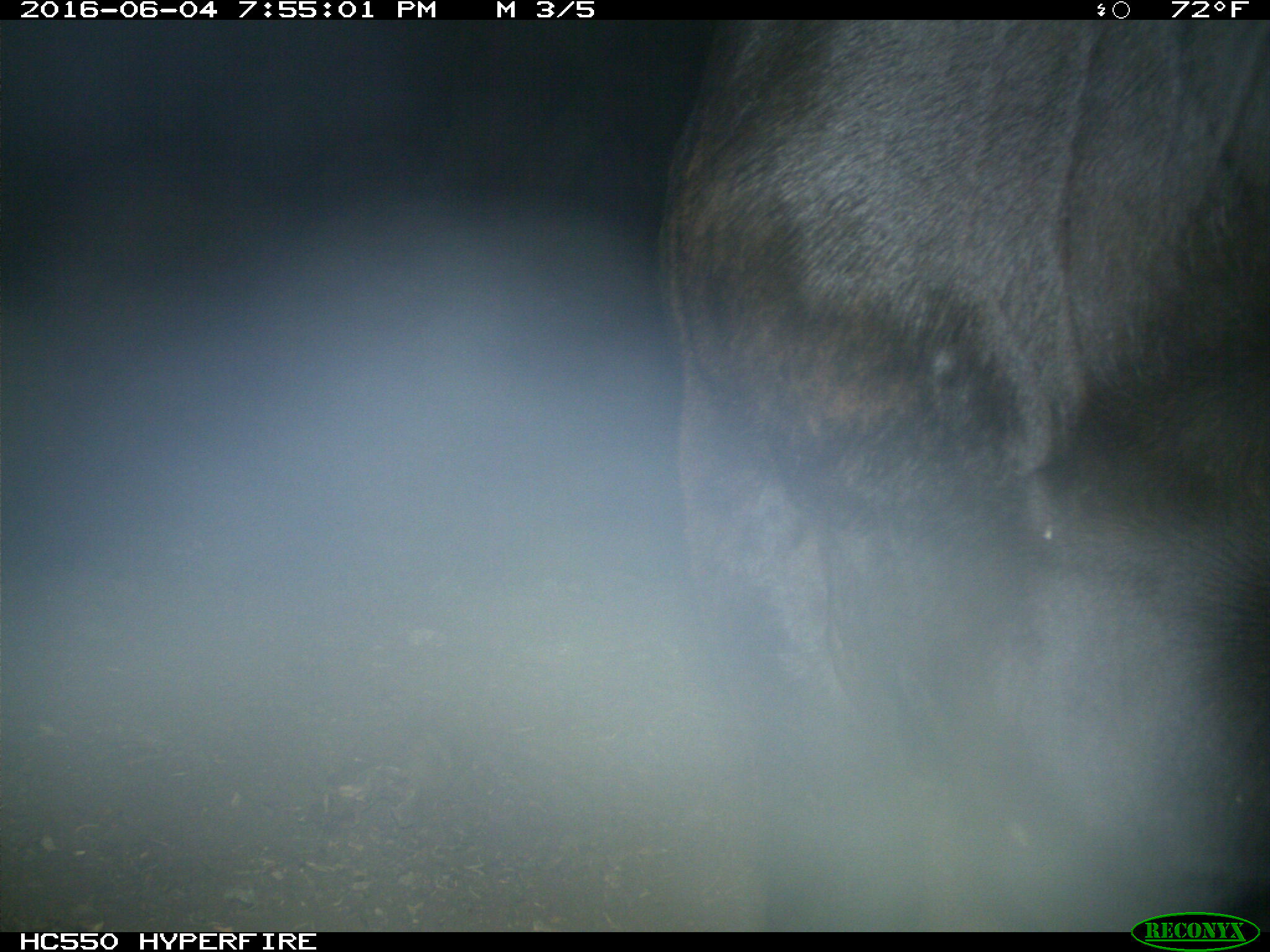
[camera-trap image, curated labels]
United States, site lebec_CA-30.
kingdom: Animalia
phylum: Chordata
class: Mammalia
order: Artiodactyla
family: Bovidae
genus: Bos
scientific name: Bos taurus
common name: domestic cow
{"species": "Bos taurus (domestic cow)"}